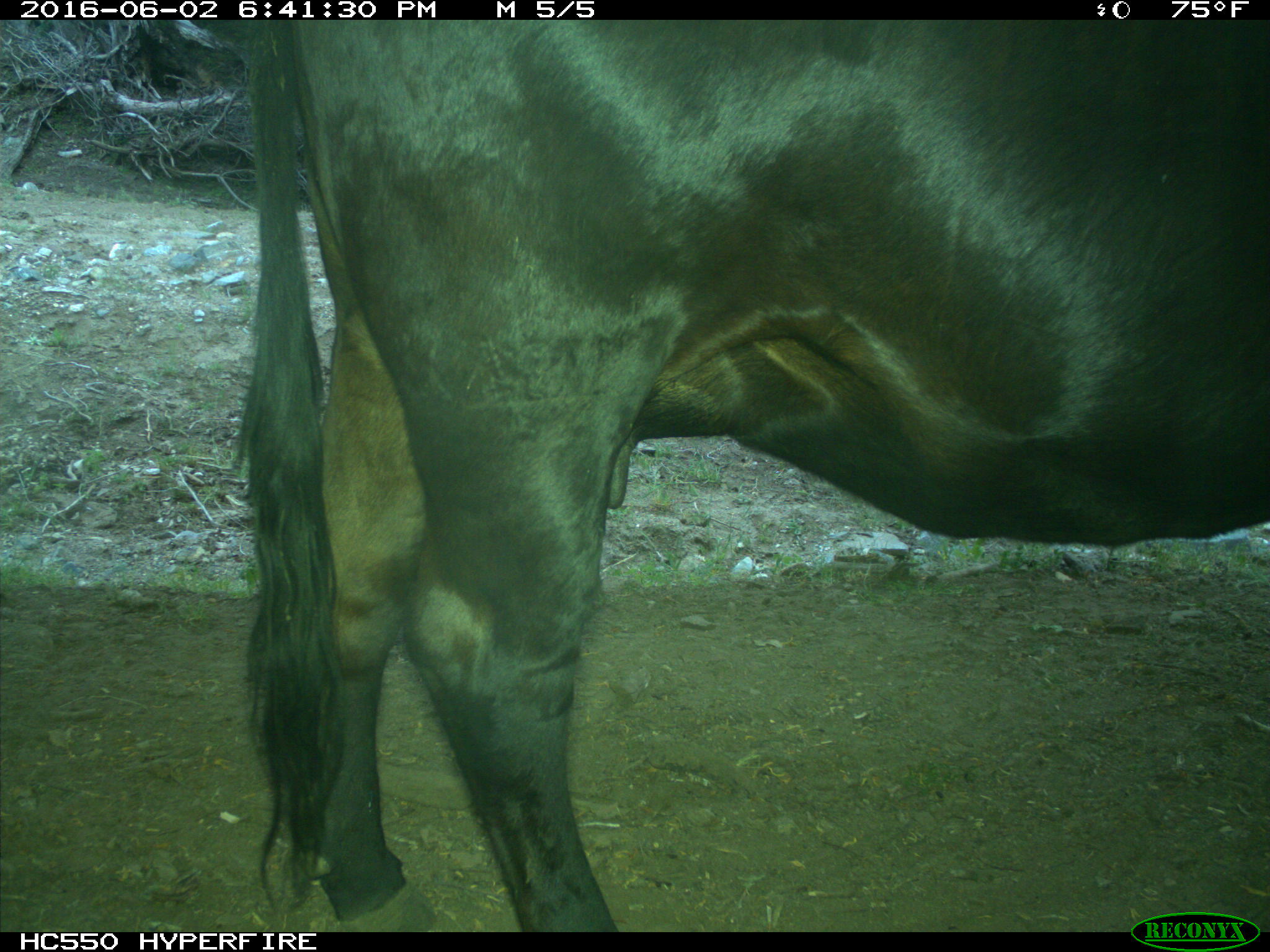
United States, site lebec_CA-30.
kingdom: Animalia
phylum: Chordata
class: Mammalia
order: Artiodactyla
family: Bovidae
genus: Bos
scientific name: Bos taurus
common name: domestic cow